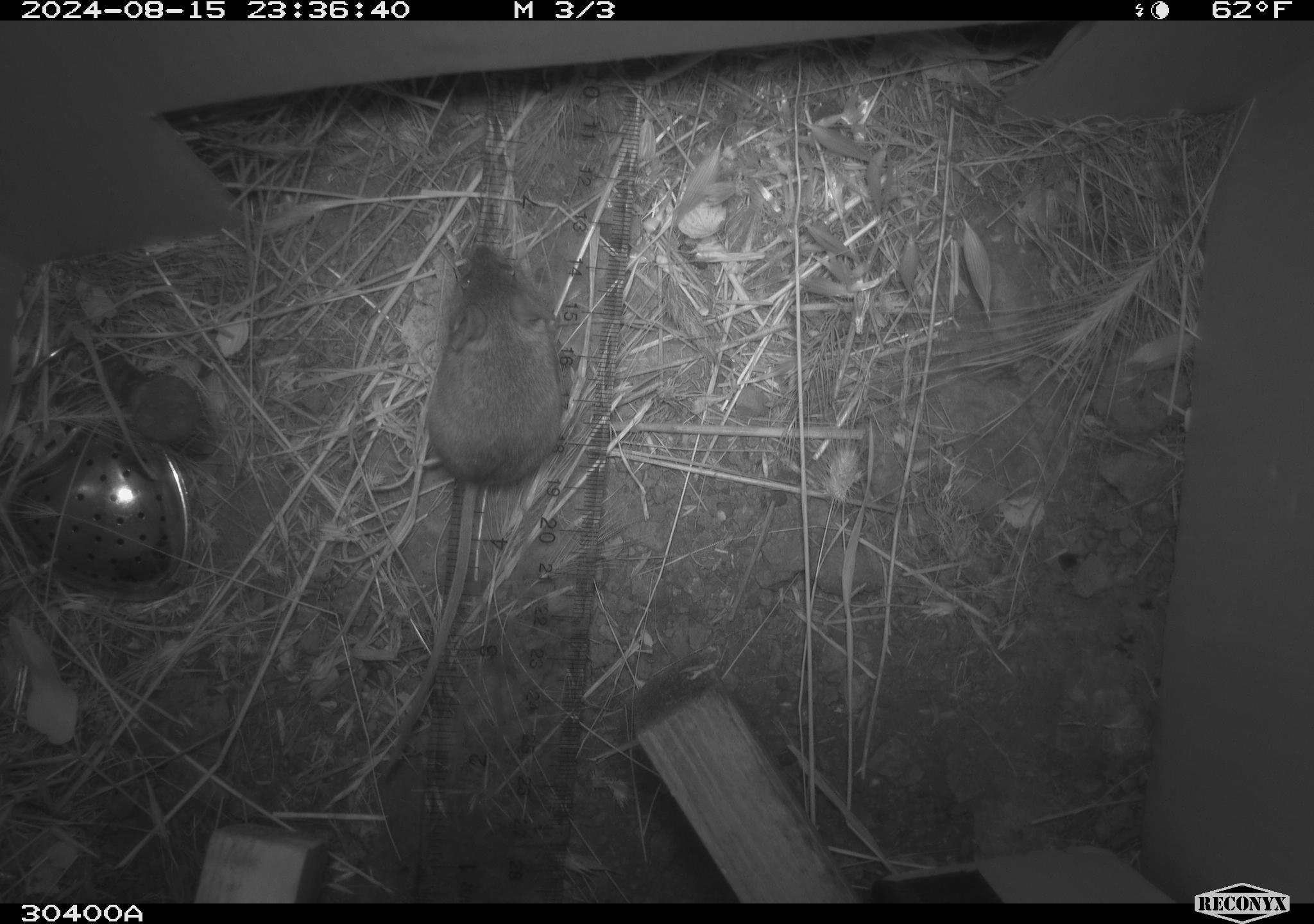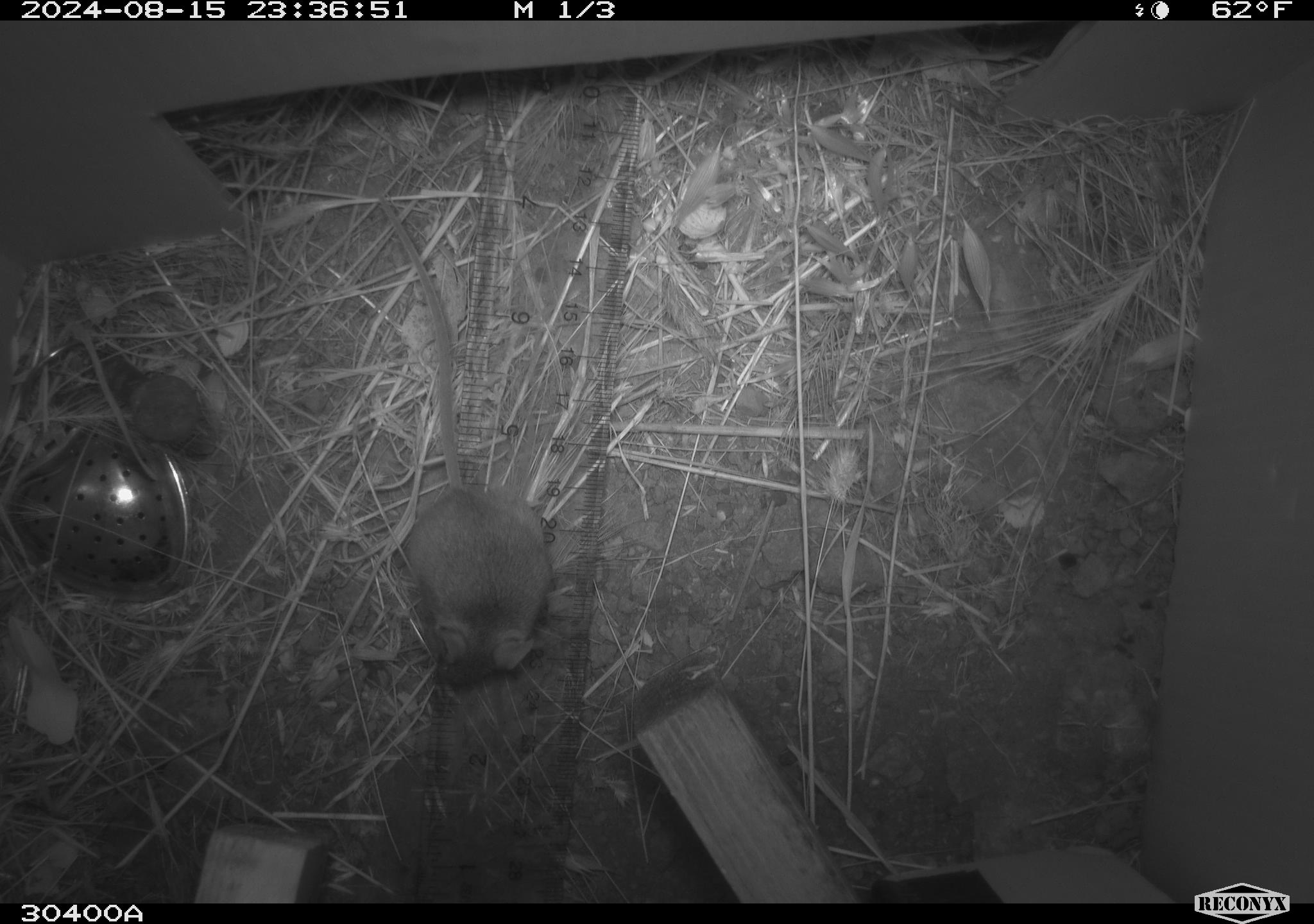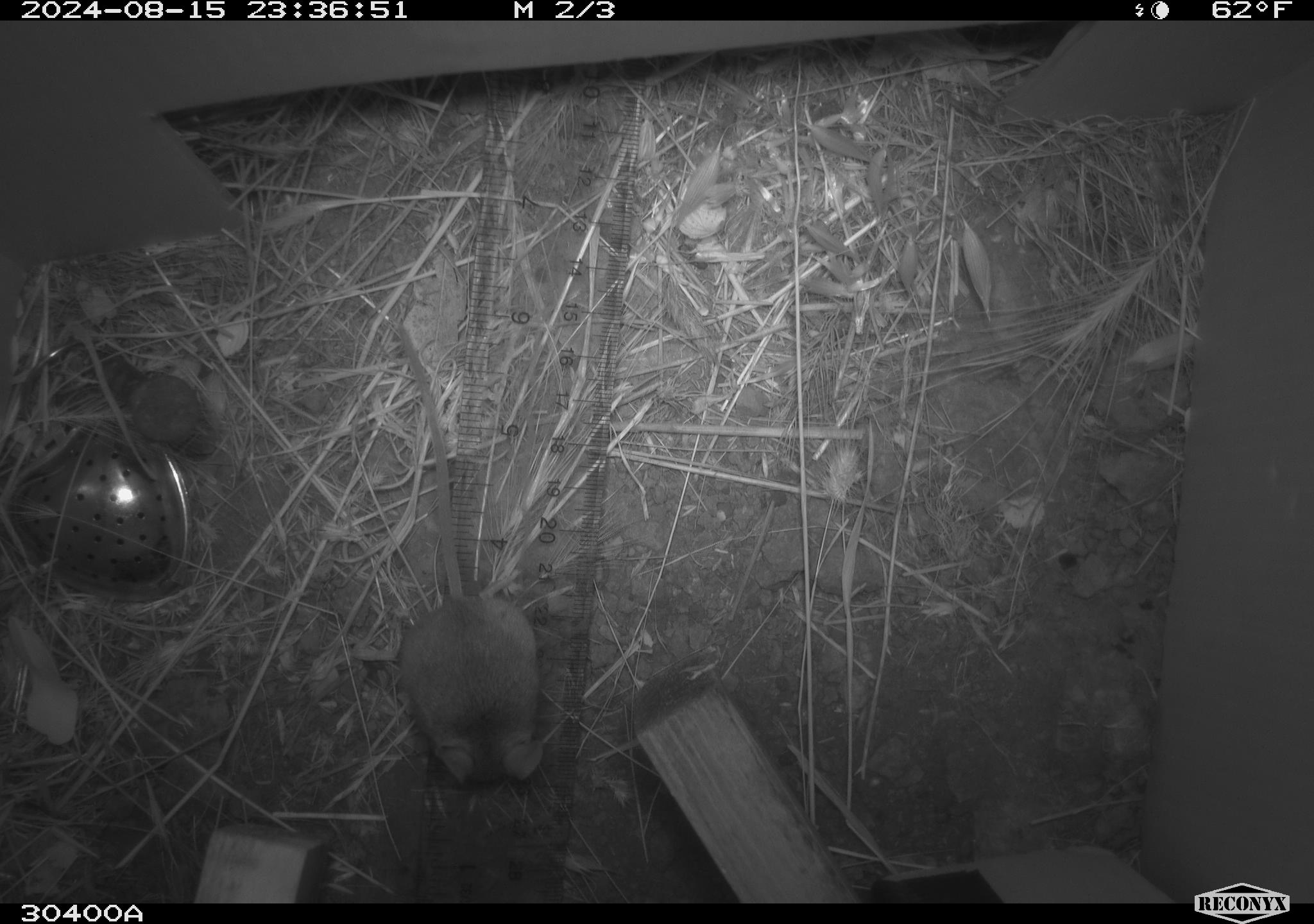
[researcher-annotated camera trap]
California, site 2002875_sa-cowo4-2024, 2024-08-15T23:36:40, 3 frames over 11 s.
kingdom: Animalia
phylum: Chordata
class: Mammalia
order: Rodentia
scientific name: Rodentia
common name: mouse species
Mouse species (Rodentia).